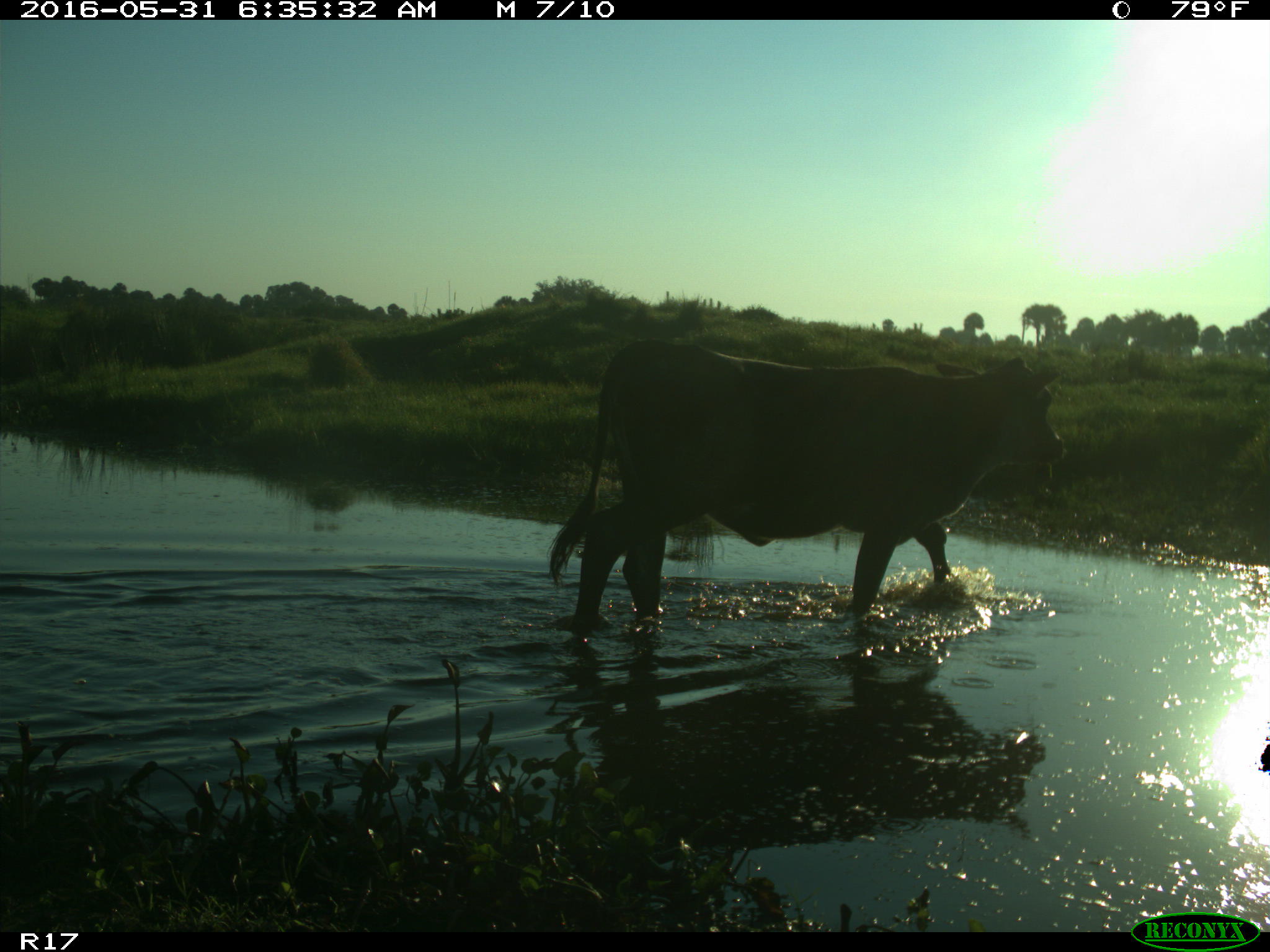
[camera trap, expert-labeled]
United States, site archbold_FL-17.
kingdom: Animalia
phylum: Chordata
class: Mammalia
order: Artiodactyla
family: Bovidae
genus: Bos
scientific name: Bos taurus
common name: domestic cow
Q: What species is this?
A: Bos taurus (domestic cow).